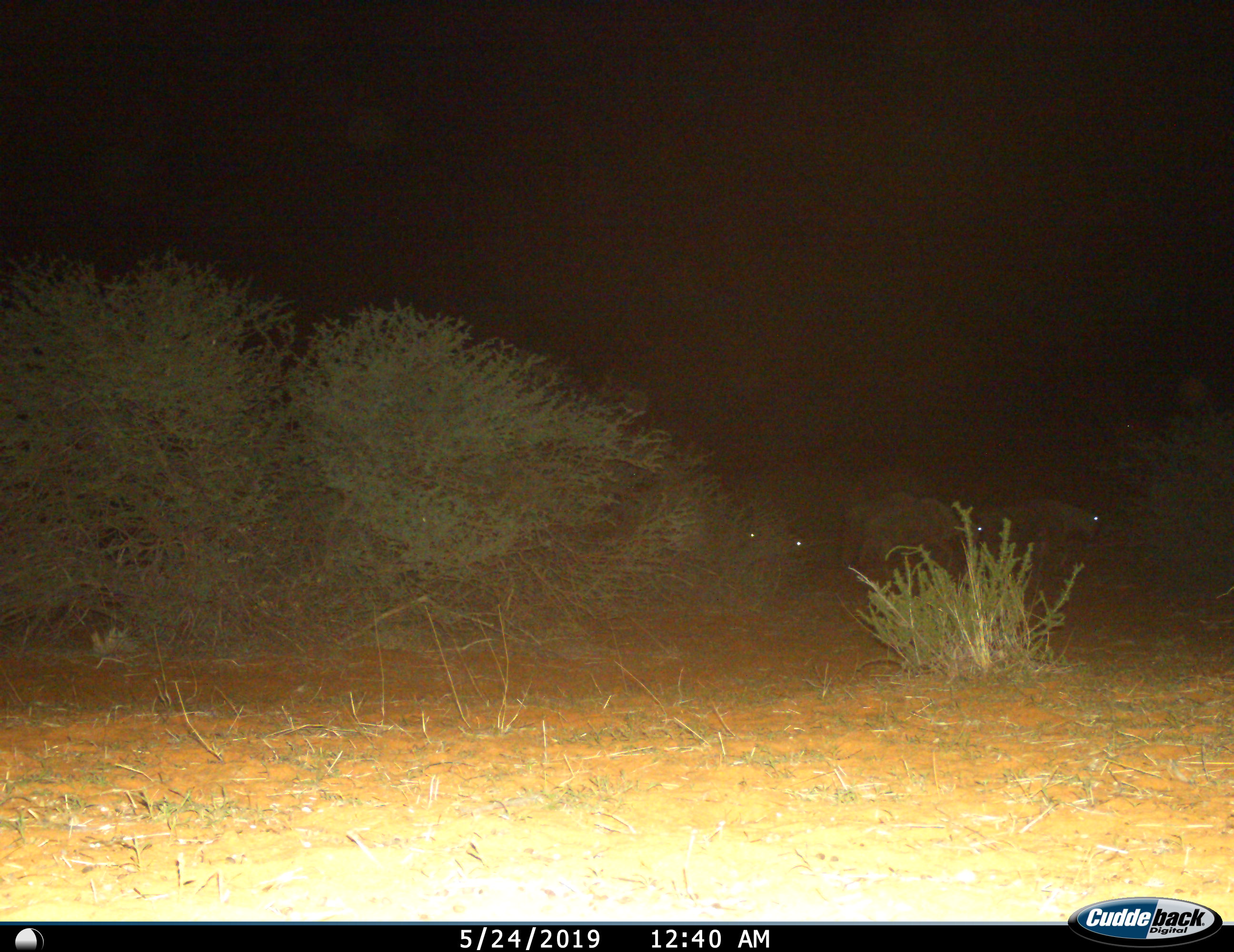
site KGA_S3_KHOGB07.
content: unidentified animal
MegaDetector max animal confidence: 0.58